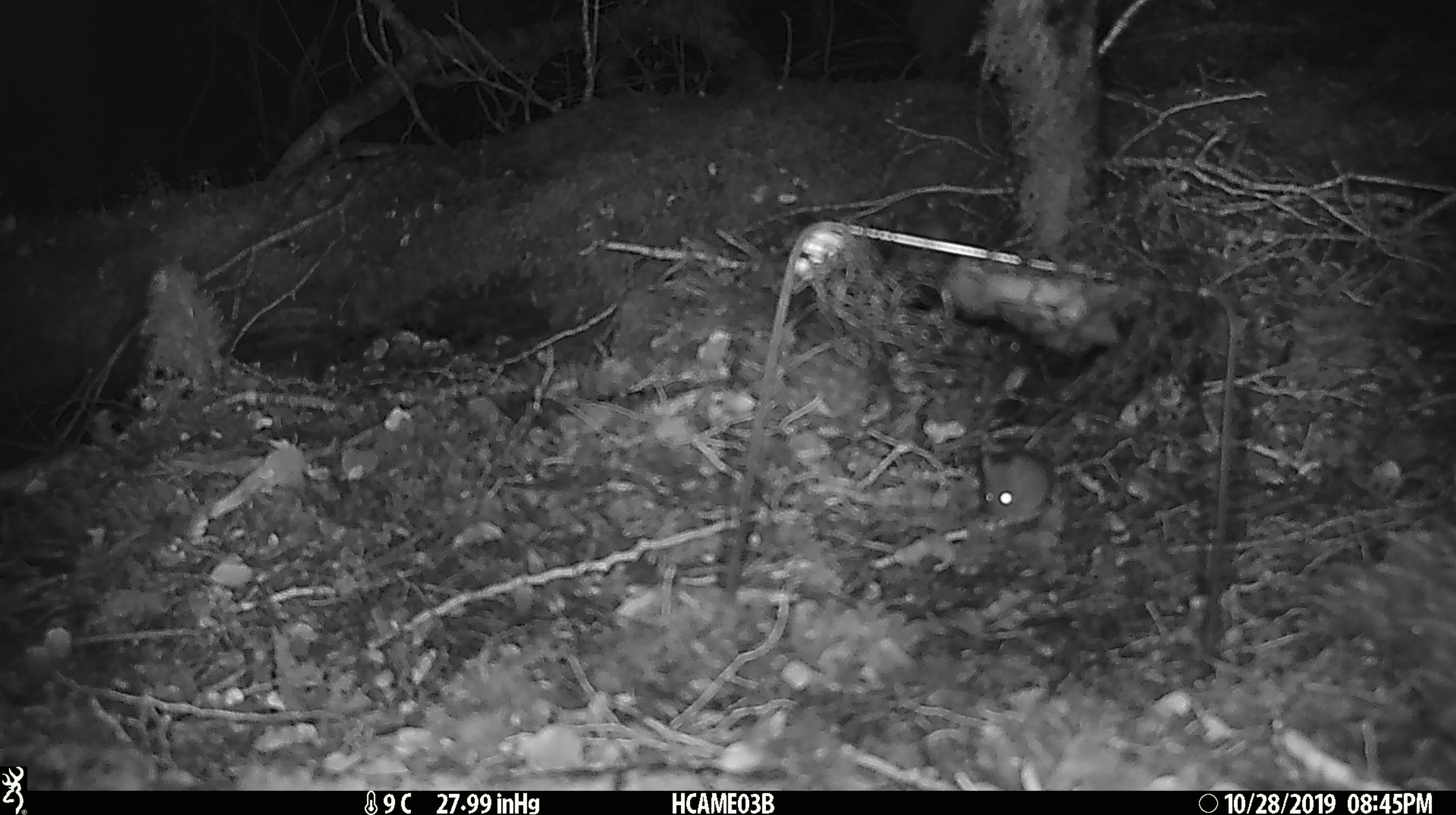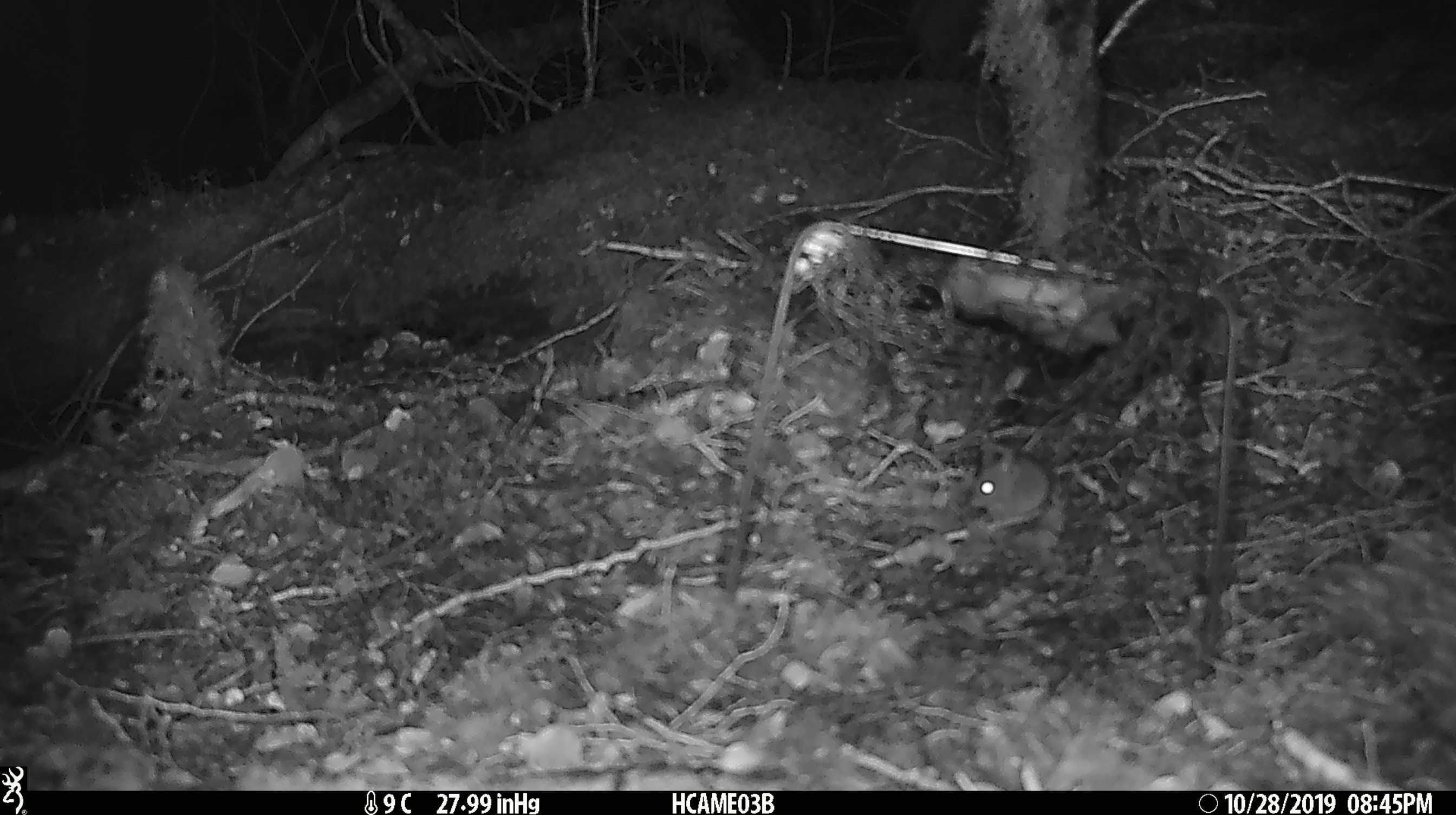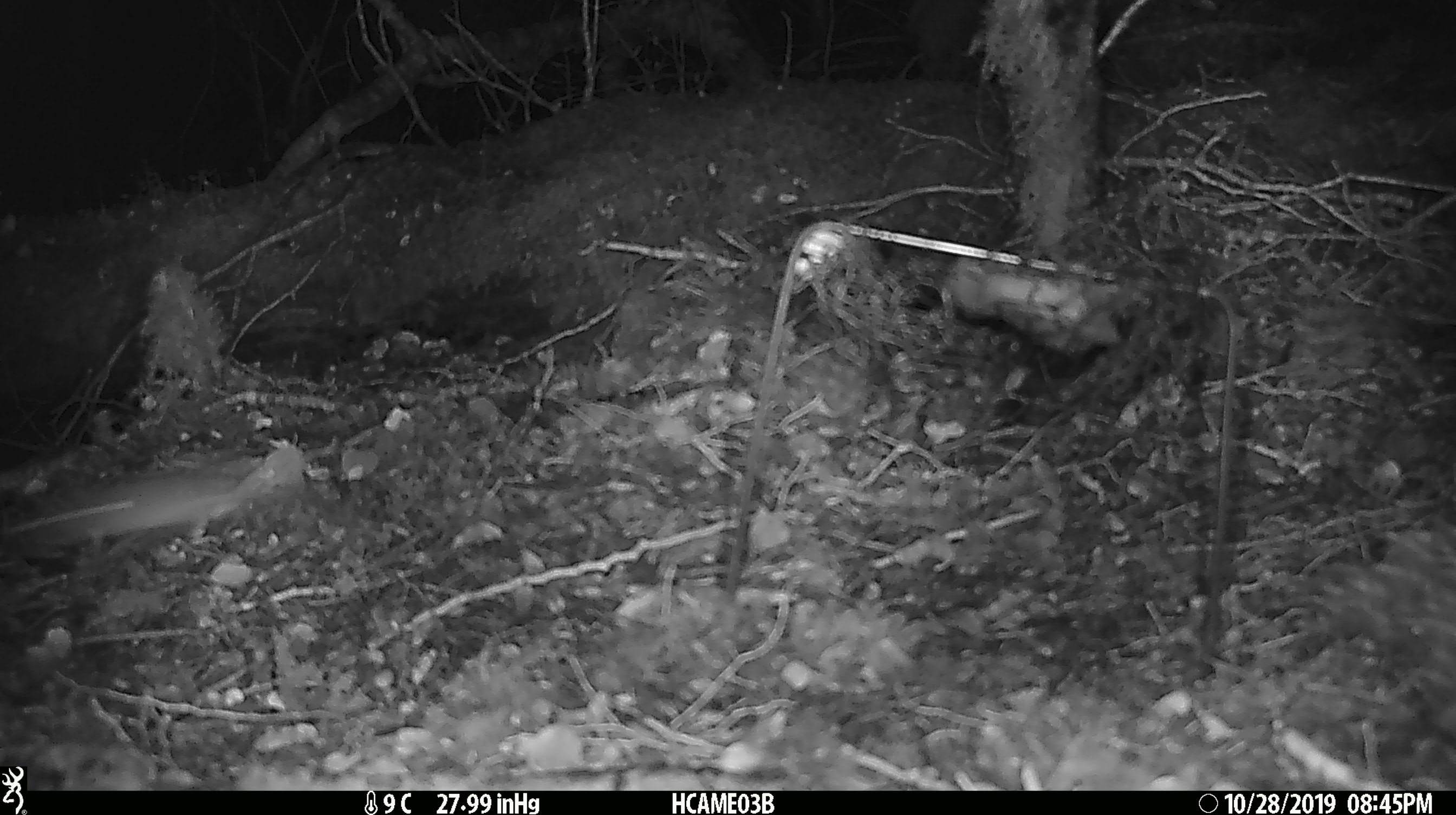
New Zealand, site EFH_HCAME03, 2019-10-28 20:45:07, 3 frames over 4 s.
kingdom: Animalia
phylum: Chordata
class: Mammalia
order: Rodentia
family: Muridae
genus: Mus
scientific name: Mus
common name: mouse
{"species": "mouse (Mus)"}